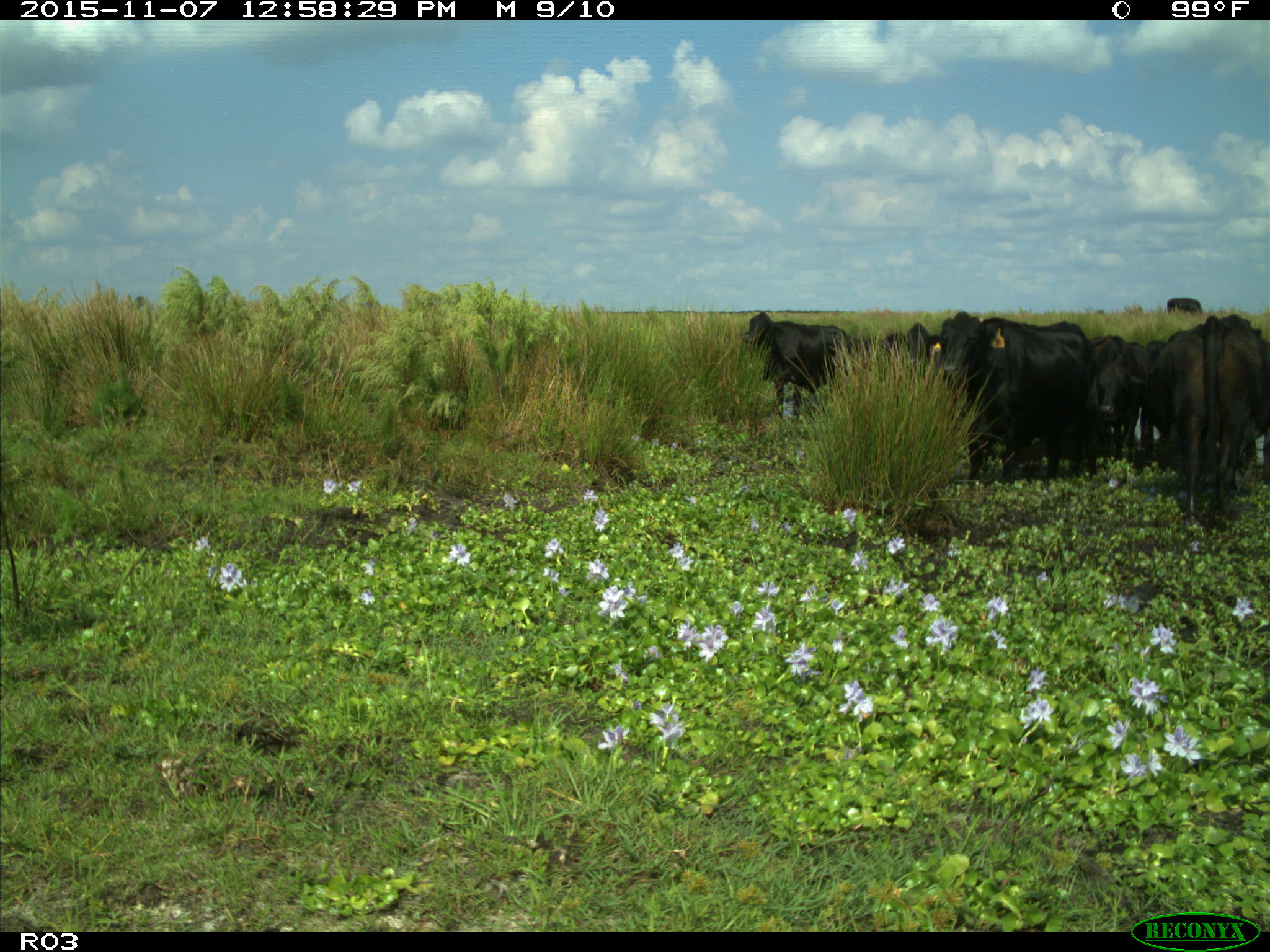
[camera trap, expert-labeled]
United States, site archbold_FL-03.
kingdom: Animalia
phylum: Chordata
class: Mammalia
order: Artiodactyla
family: Bovidae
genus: Bos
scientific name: Bos taurus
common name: domestic cow